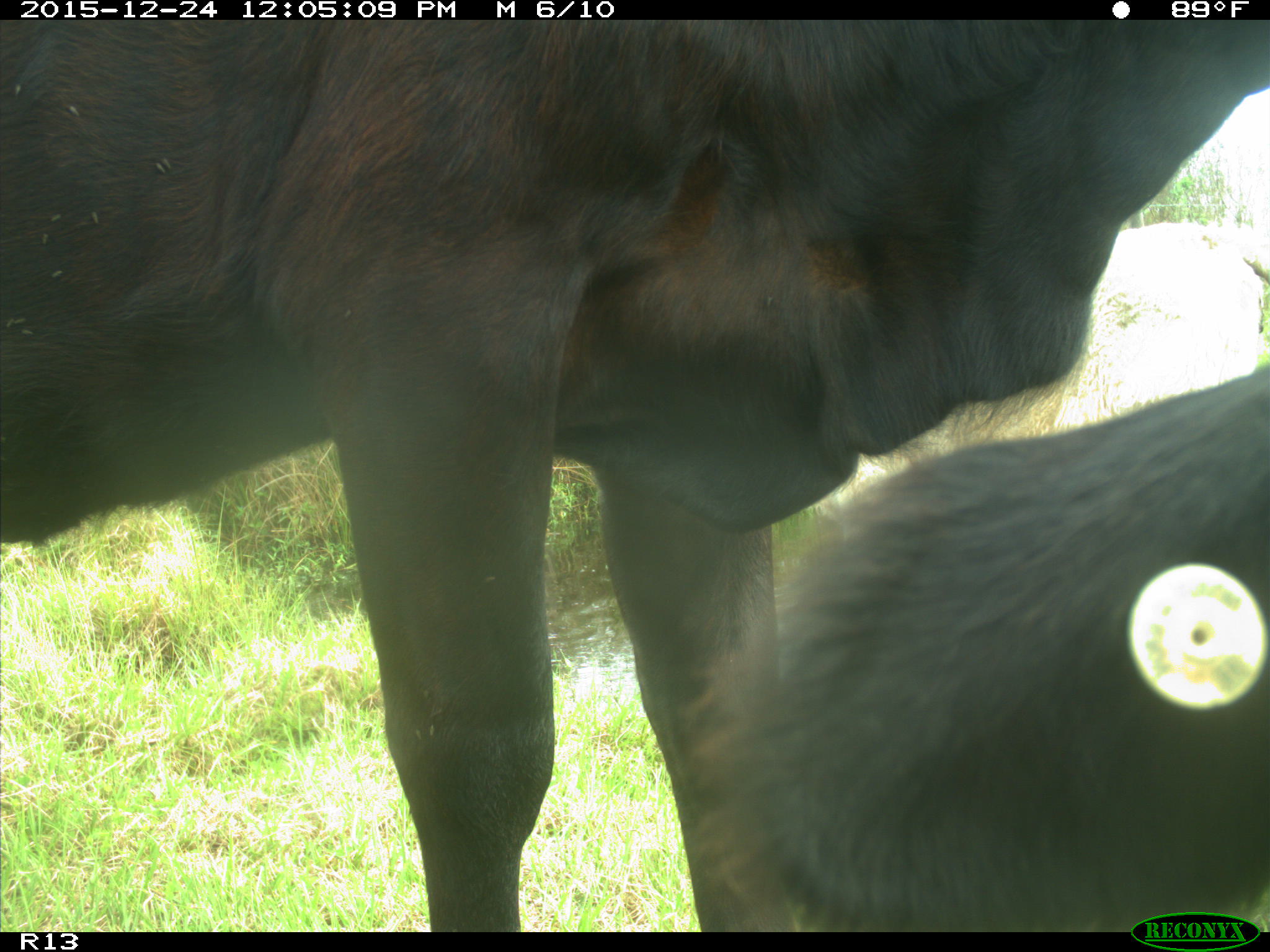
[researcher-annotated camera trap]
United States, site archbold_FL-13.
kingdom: Animalia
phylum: Chordata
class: Mammalia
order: Artiodactyla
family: Bovidae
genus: Bos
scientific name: Bos taurus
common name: domestic cow